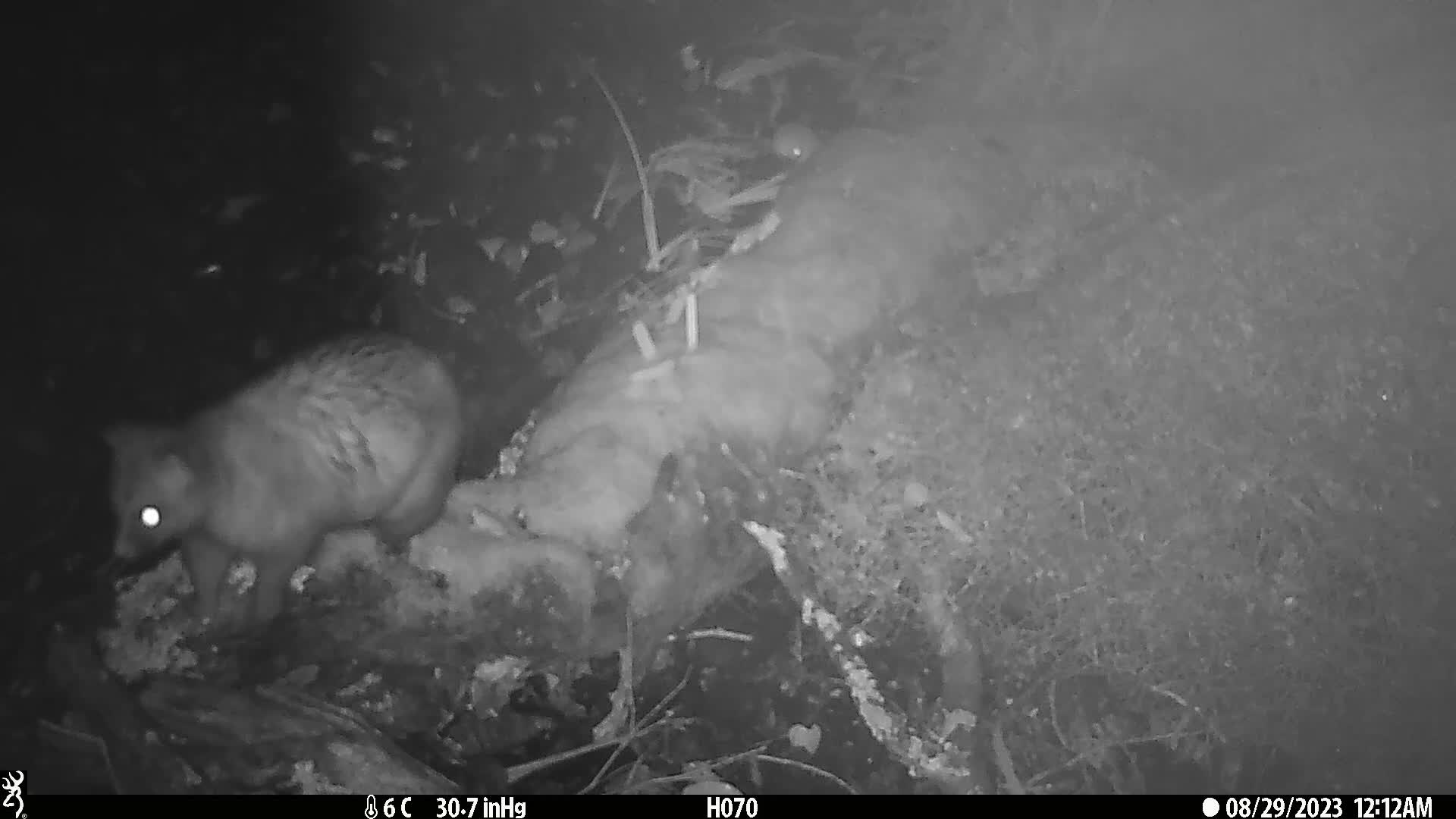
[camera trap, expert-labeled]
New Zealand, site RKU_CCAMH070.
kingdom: Animalia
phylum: Chordata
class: Mammalia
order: Diprotodontia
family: Phalangeridae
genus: Trichosurus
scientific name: Trichosurus vulpecula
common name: common brushtail possum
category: possum